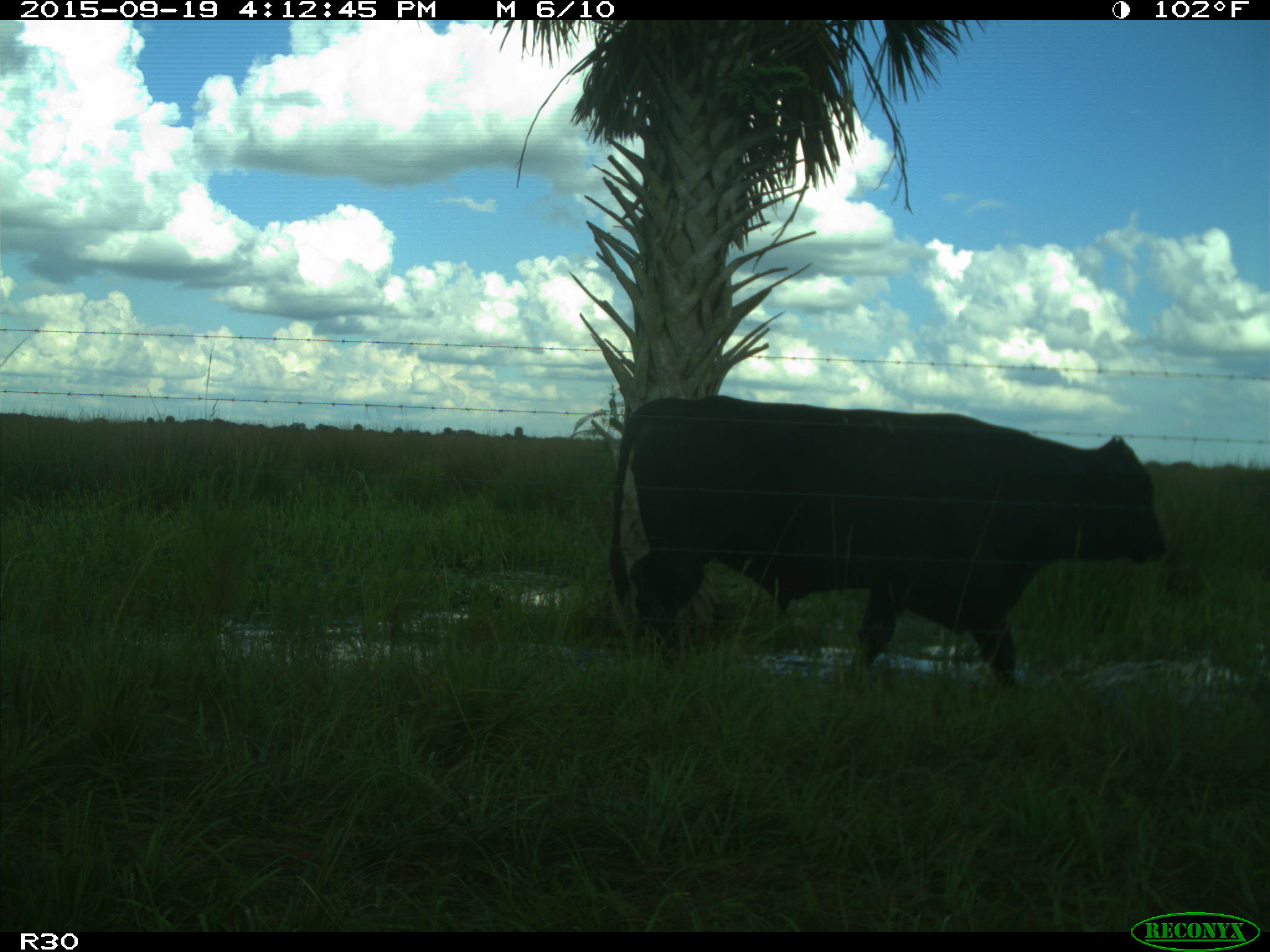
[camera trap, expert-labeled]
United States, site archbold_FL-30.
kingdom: Animalia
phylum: Chordata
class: Mammalia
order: Artiodactyla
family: Bovidae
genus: Bos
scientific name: Bos taurus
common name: domestic cow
Bos taurus (domestic cow).